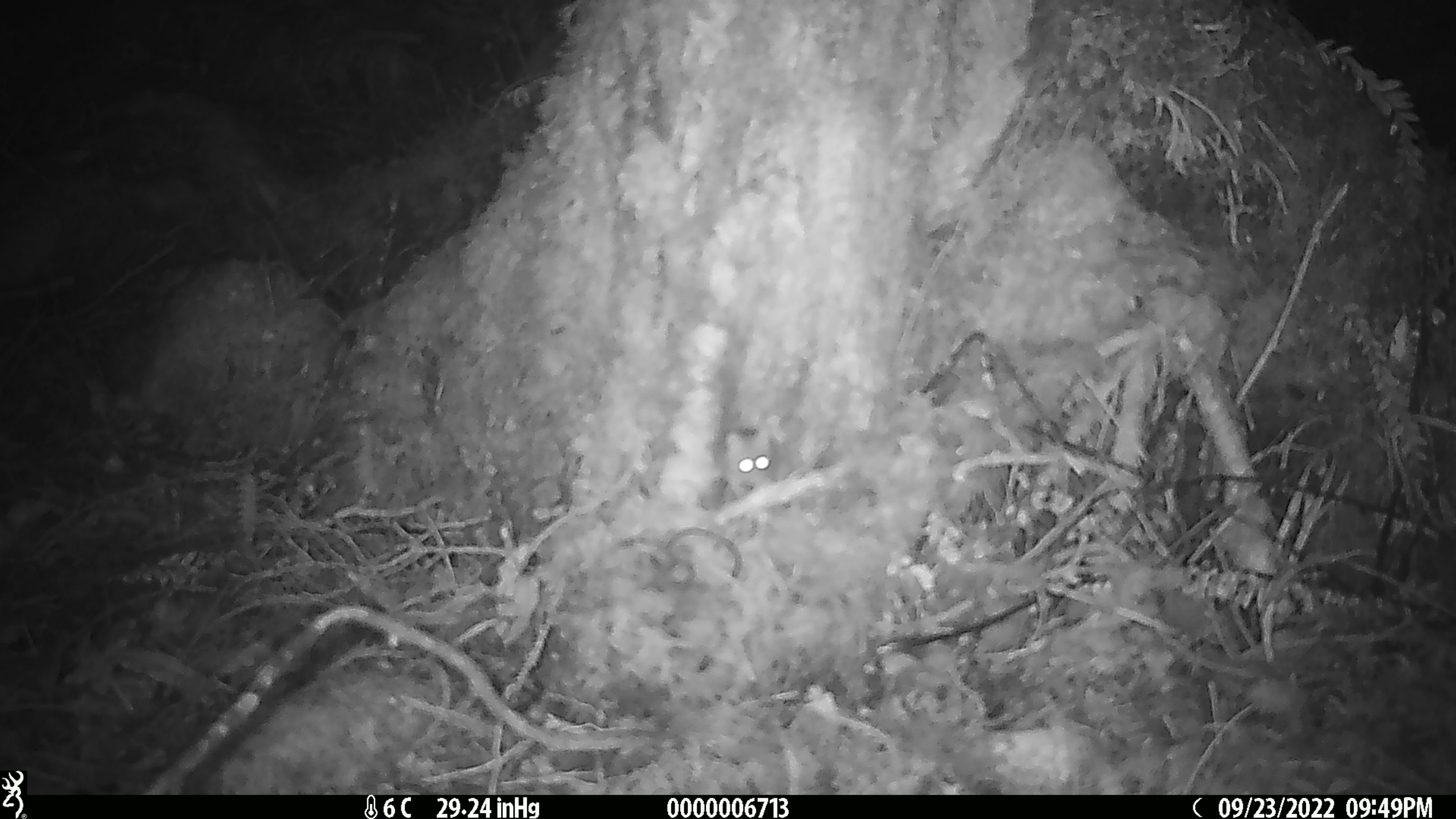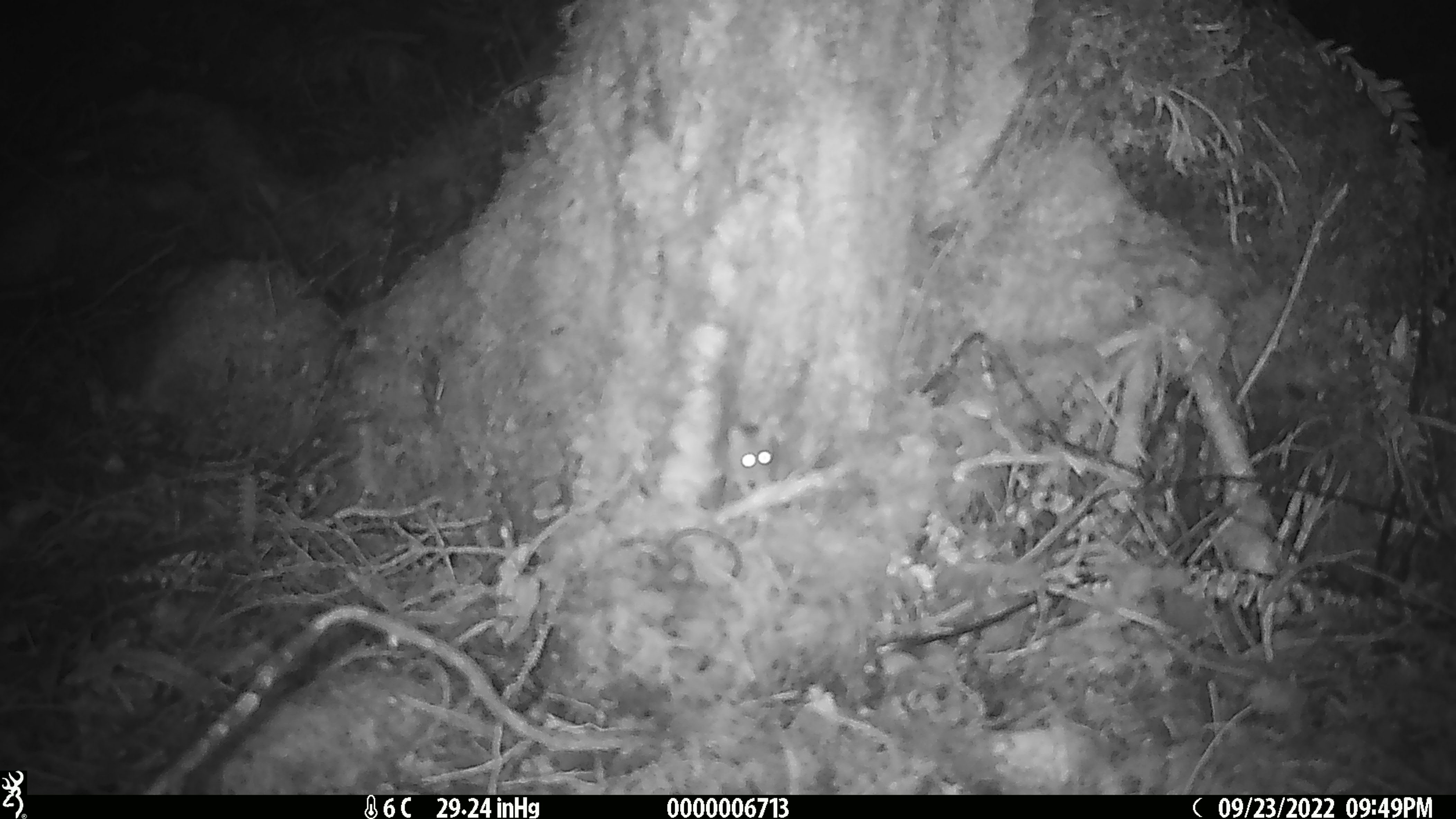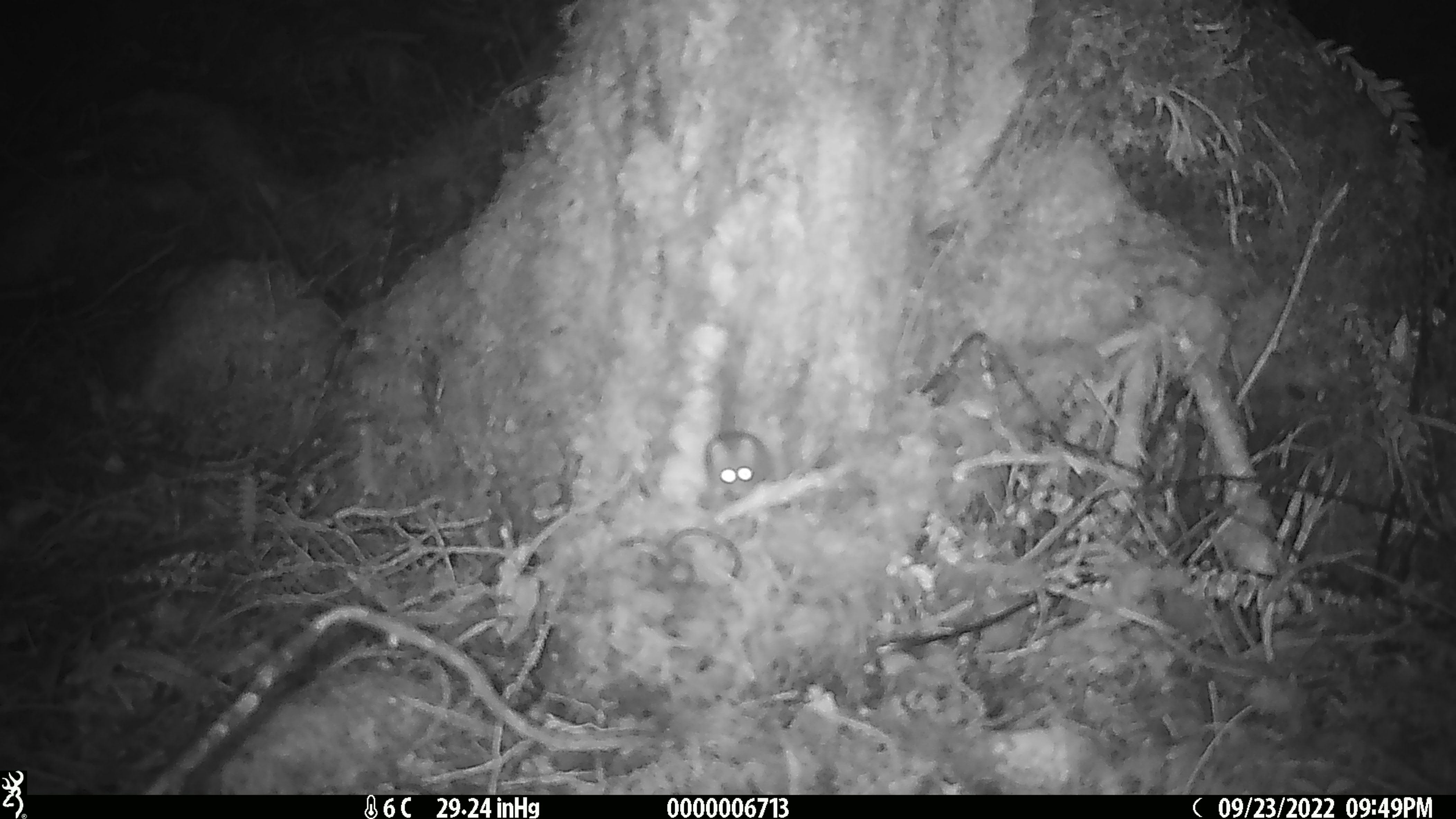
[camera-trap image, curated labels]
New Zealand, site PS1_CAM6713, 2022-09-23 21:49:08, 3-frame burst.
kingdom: Animalia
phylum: Chordata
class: Mammalia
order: Rodentia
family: Muridae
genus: Mus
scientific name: Mus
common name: mouse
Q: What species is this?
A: Mouse (Mus).